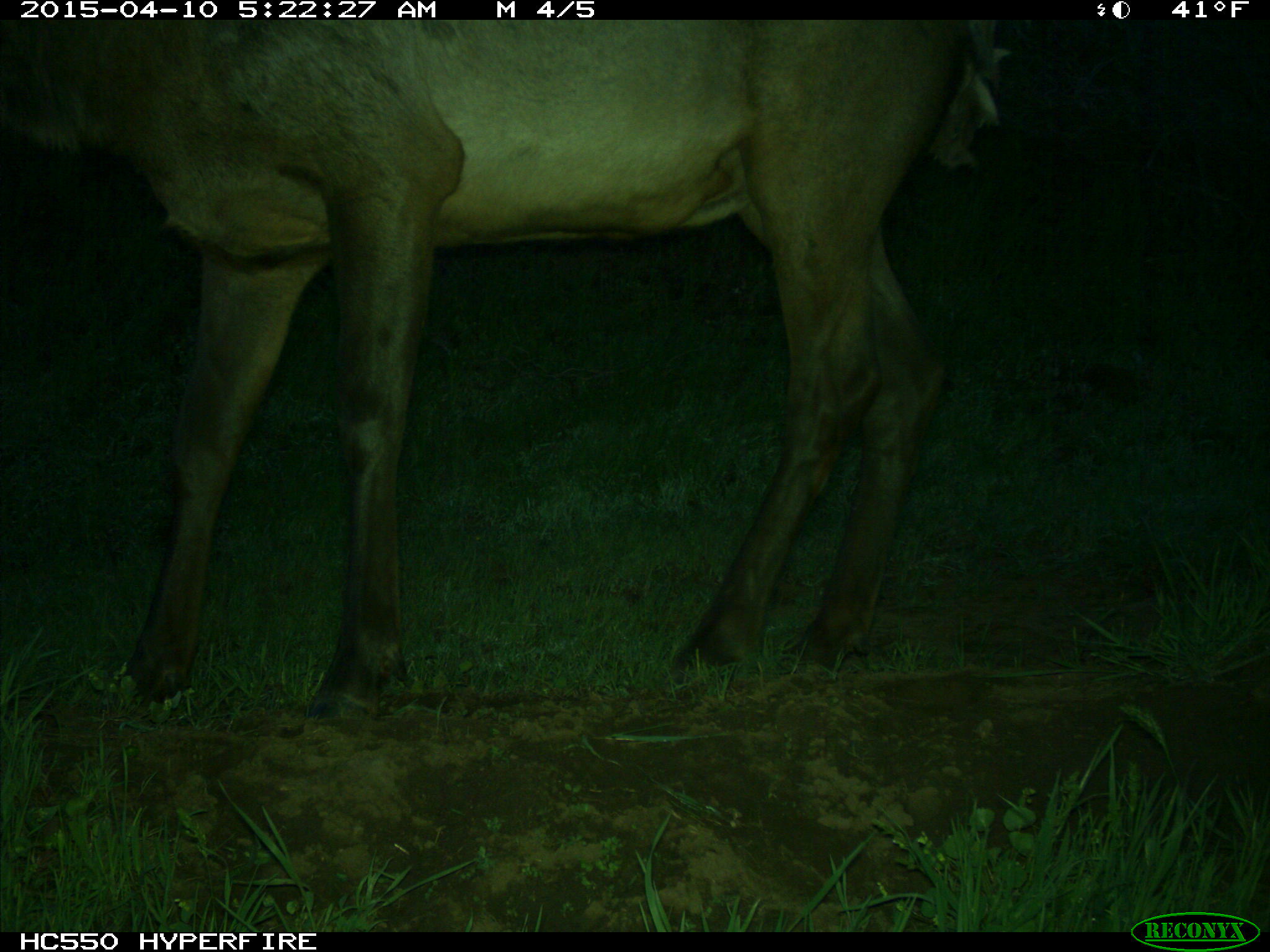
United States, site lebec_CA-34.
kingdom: Animalia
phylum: Chordata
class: Mammalia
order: Artiodactyla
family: Cervidae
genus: Cervus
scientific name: Cervus canadensis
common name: elk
Cervus canadensis (elk).